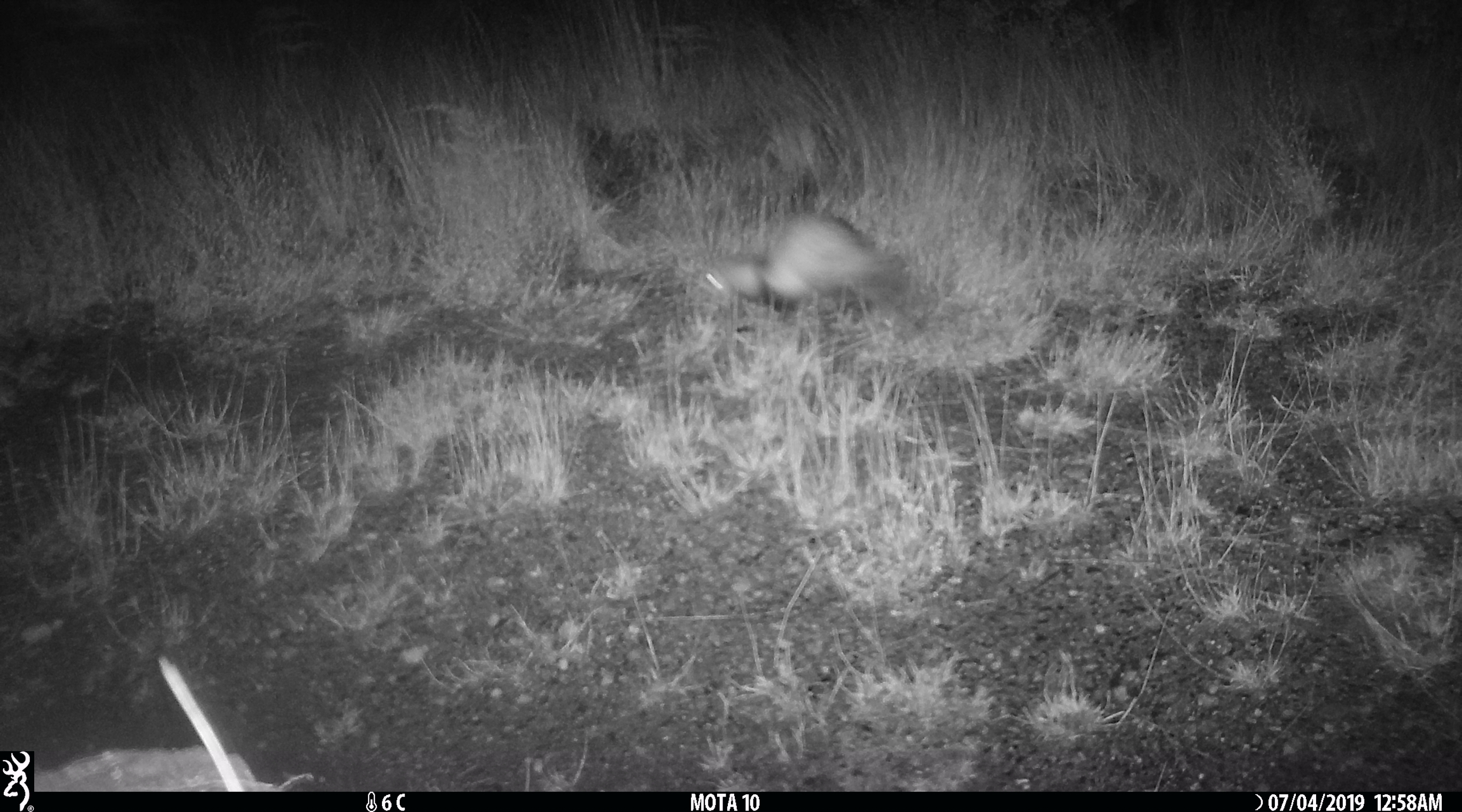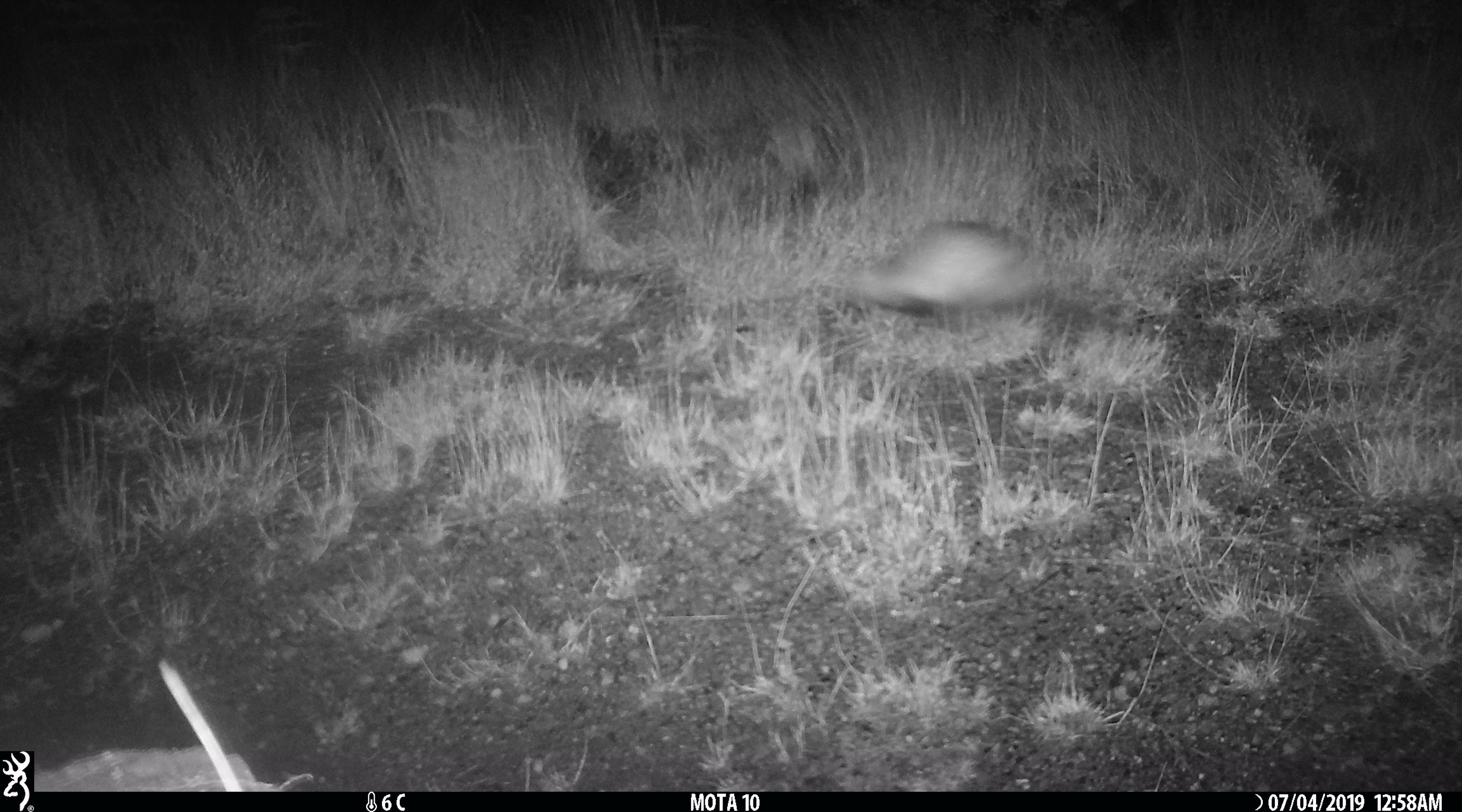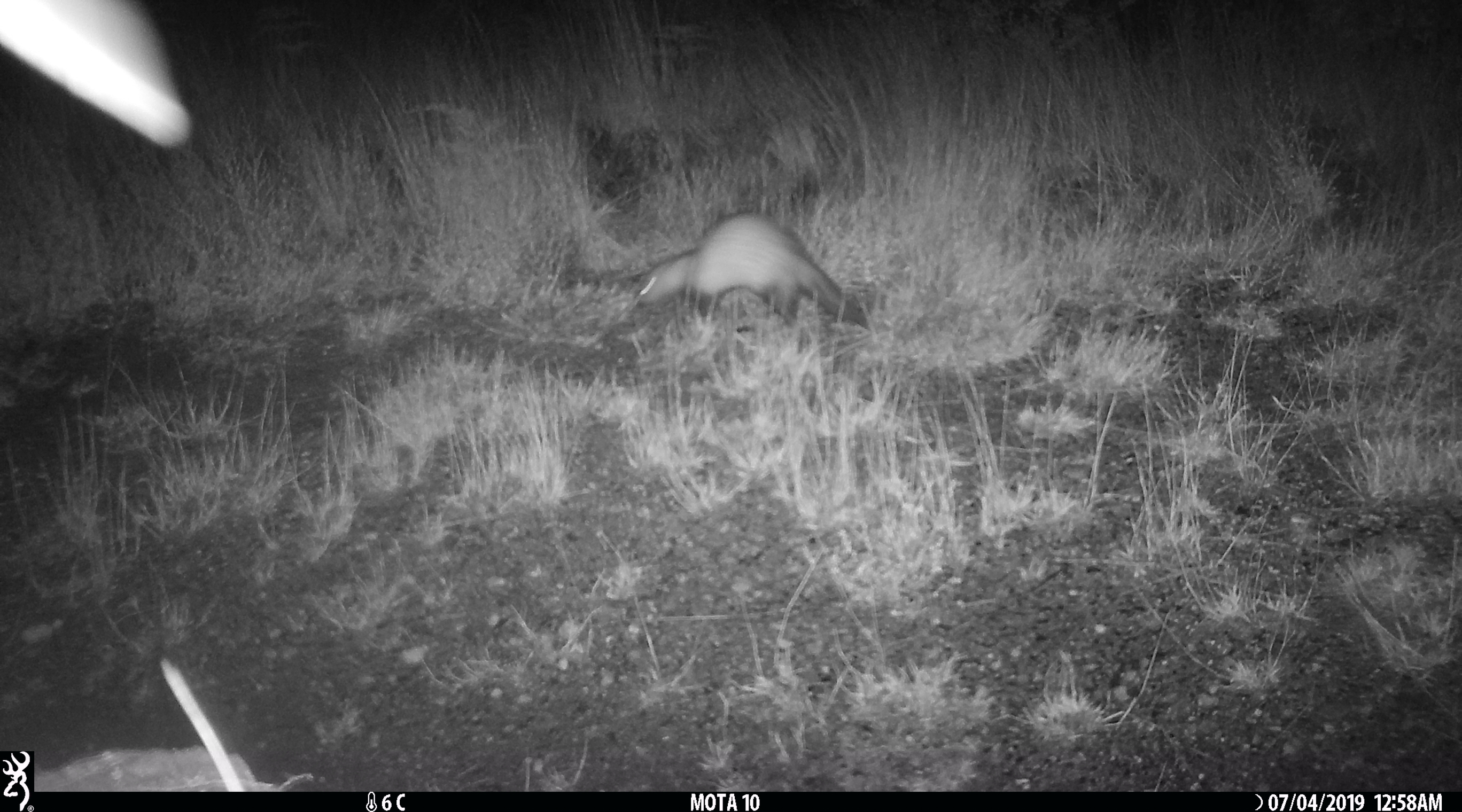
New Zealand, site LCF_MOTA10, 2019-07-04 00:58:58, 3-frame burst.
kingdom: Animalia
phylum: Chordata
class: Mammalia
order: Carnivora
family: Mustelidae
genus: Mustela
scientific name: Mustela furo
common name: ferret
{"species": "ferret (Mustela furo)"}